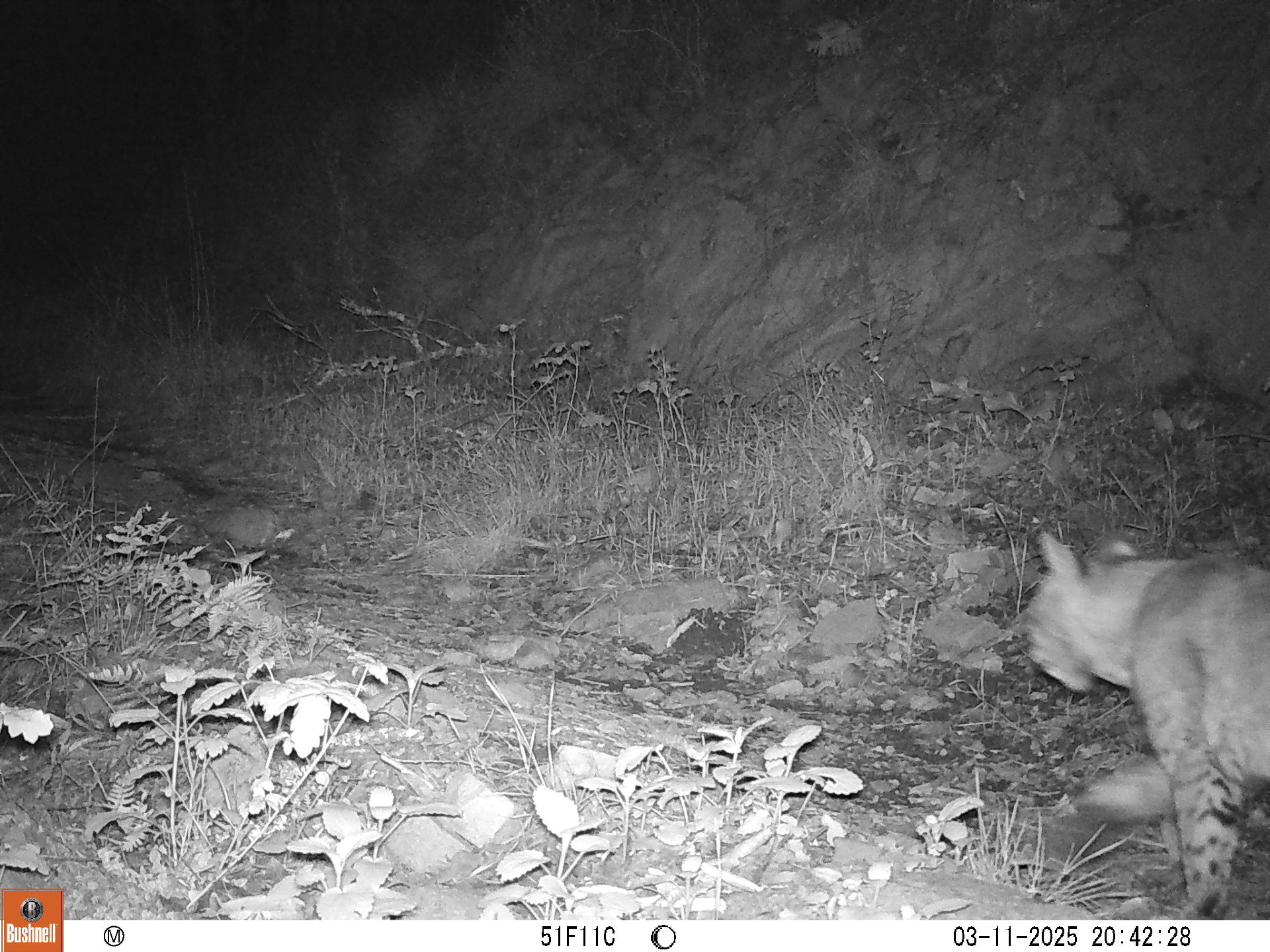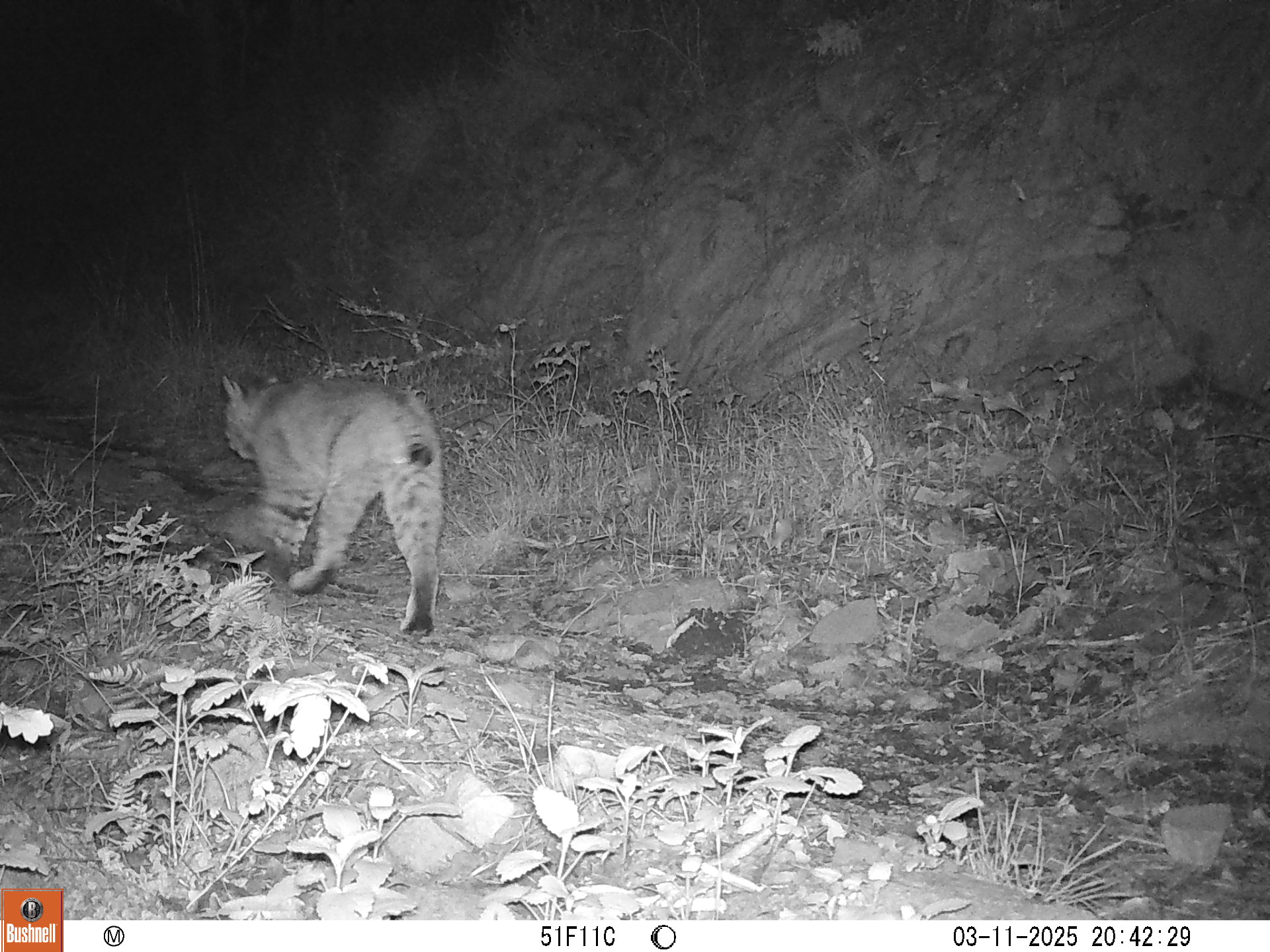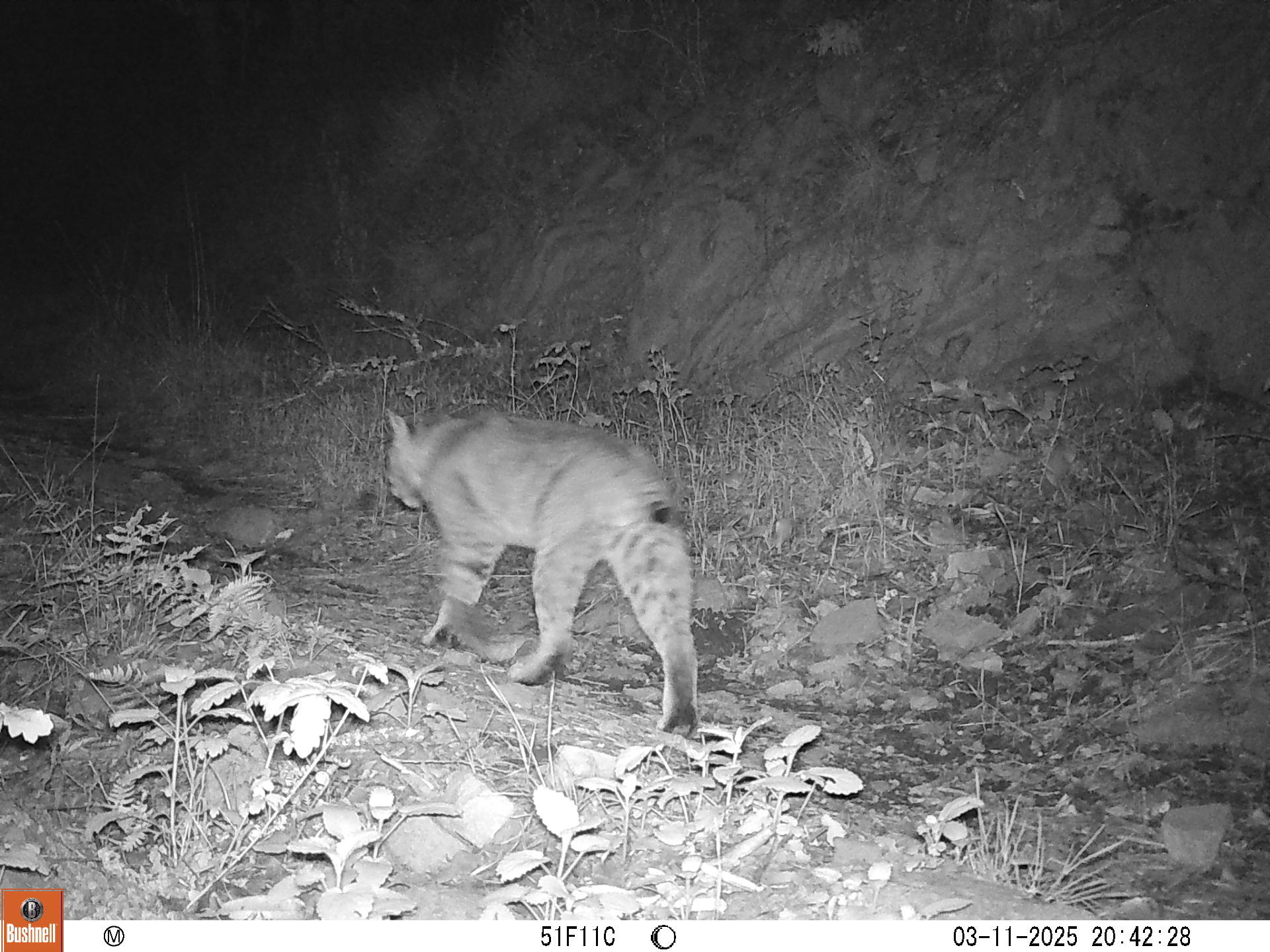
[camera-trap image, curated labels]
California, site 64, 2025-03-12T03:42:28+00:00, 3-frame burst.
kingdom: Animalia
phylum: Chordata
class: Mammalia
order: Carnivora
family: Felidae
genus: Lynx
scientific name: Lynx rufus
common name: bobcat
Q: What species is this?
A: Bobcat (Lynx rufus).